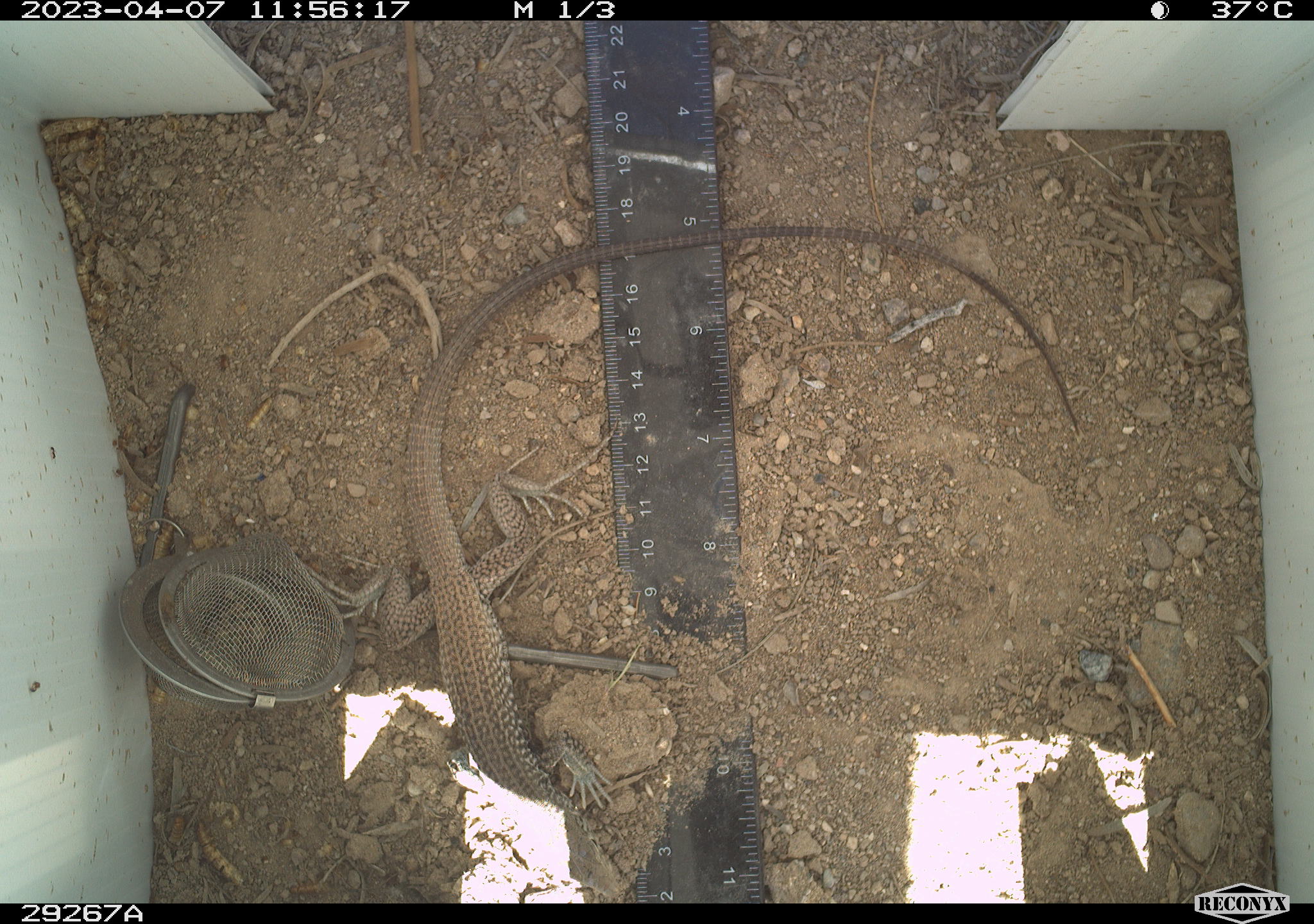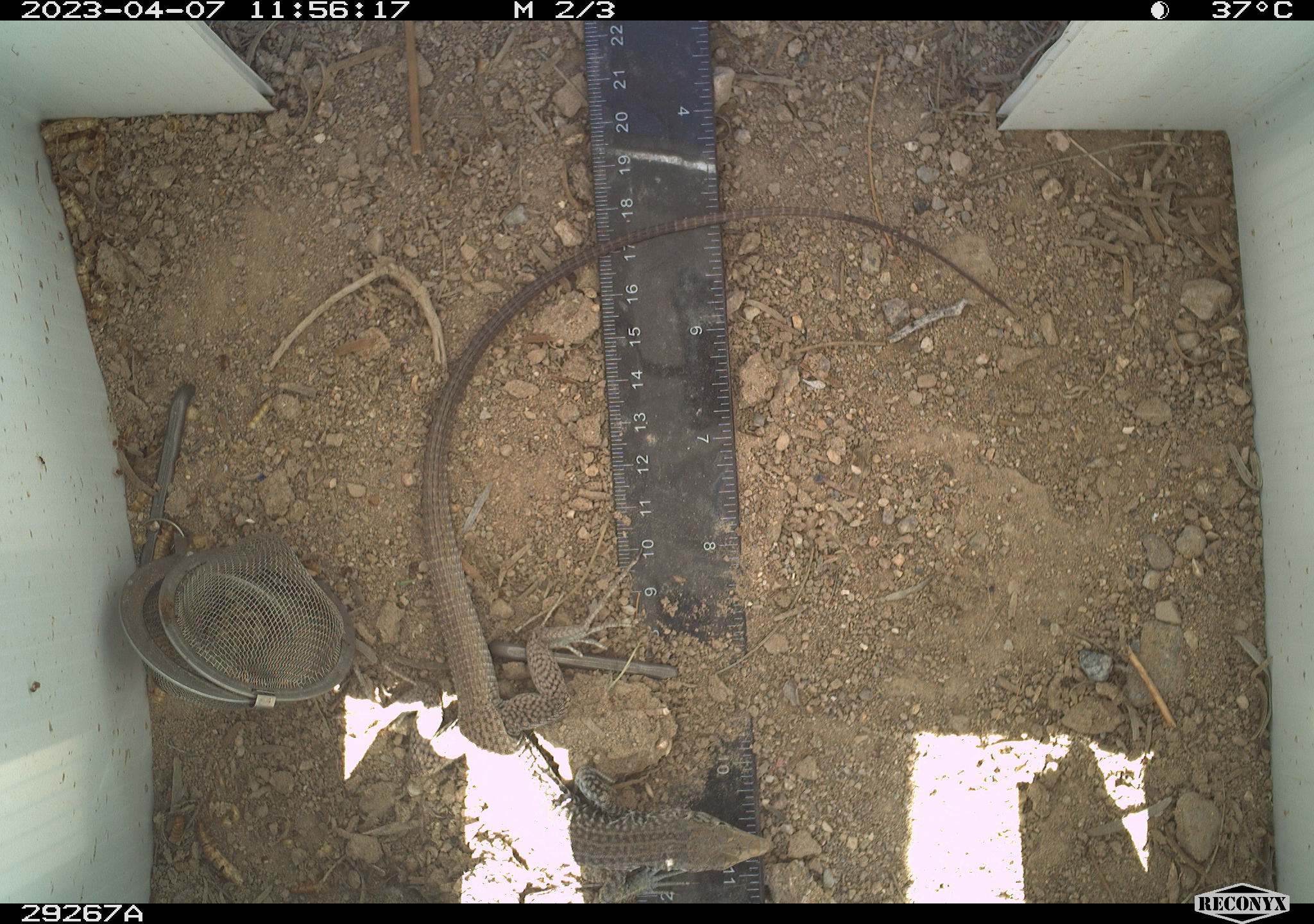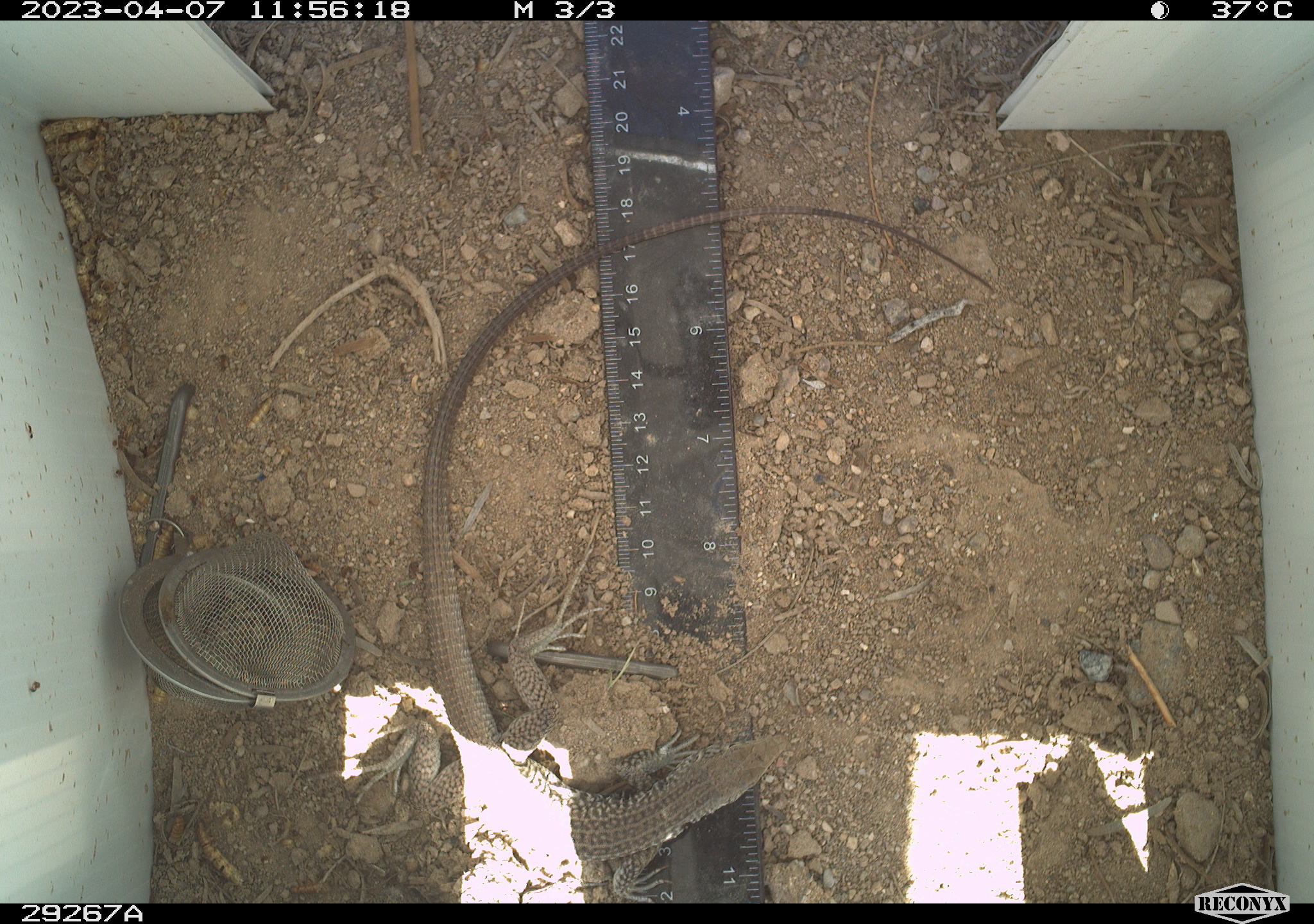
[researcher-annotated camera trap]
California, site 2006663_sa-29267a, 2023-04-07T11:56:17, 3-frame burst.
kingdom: Animalia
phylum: Chordata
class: Reptilia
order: Squamata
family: Teiidae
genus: Aspidoscelis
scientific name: Aspidoscelis tigris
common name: western whiptail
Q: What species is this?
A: Western whiptail (Aspidoscelis tigris).